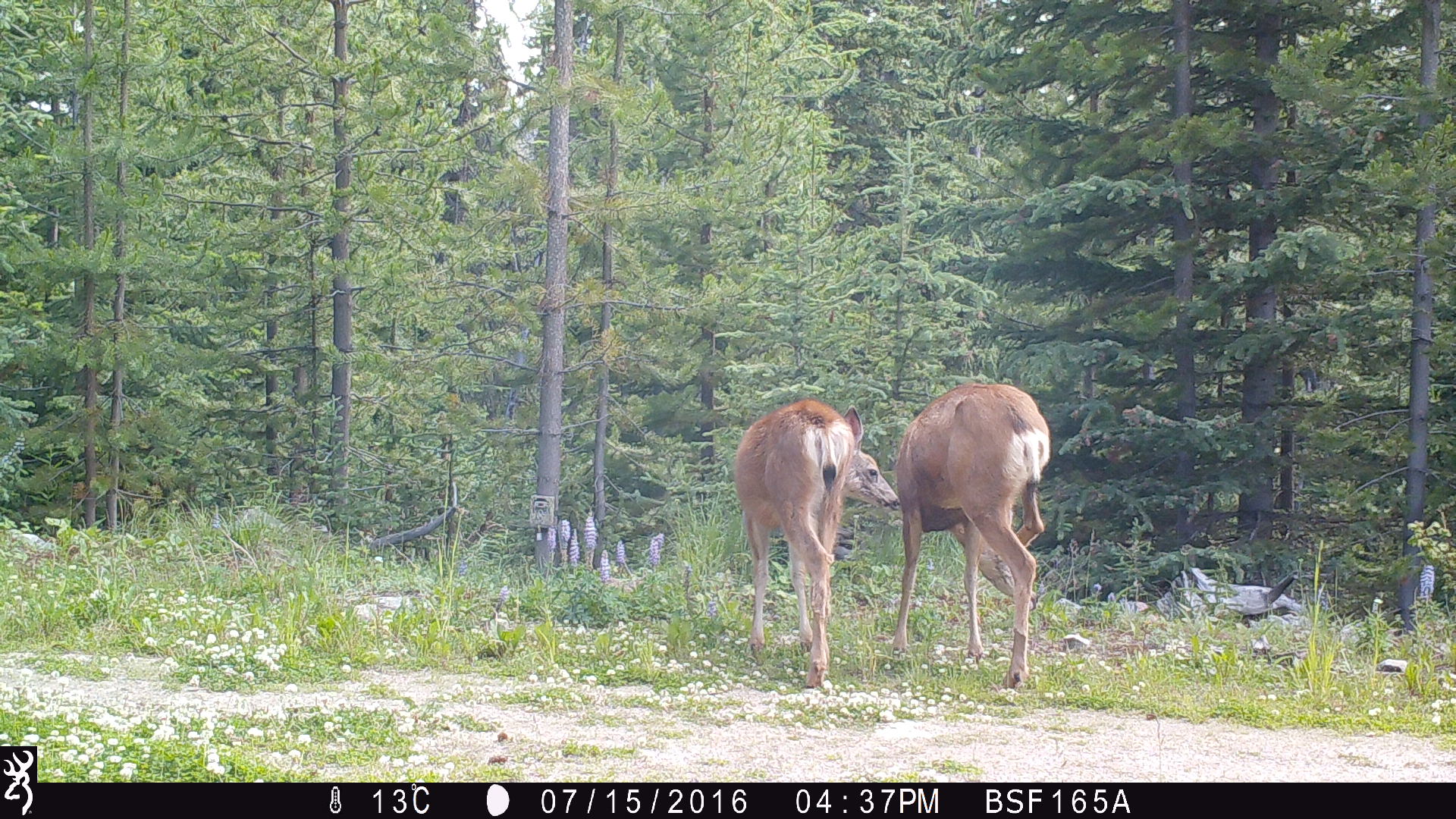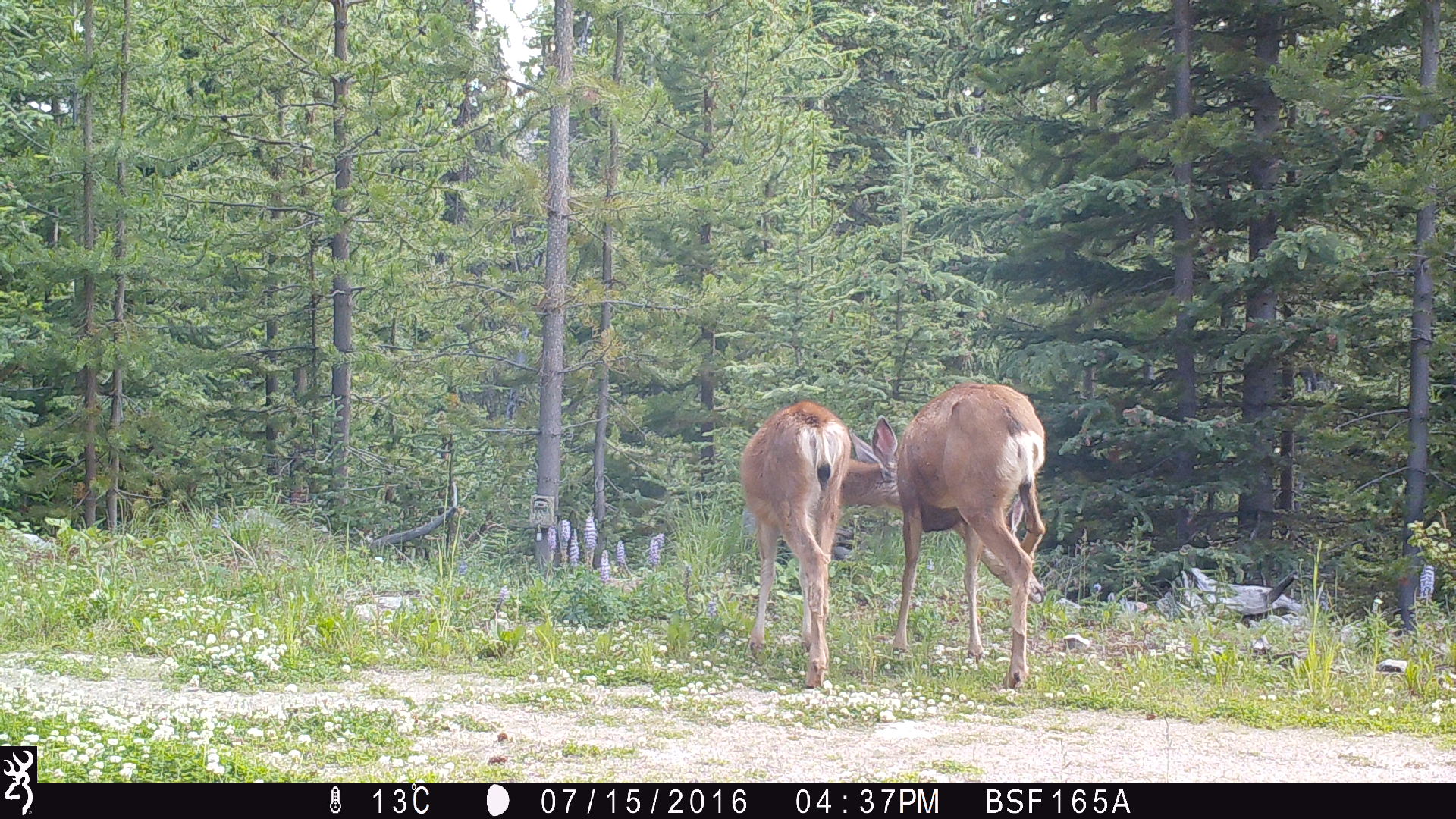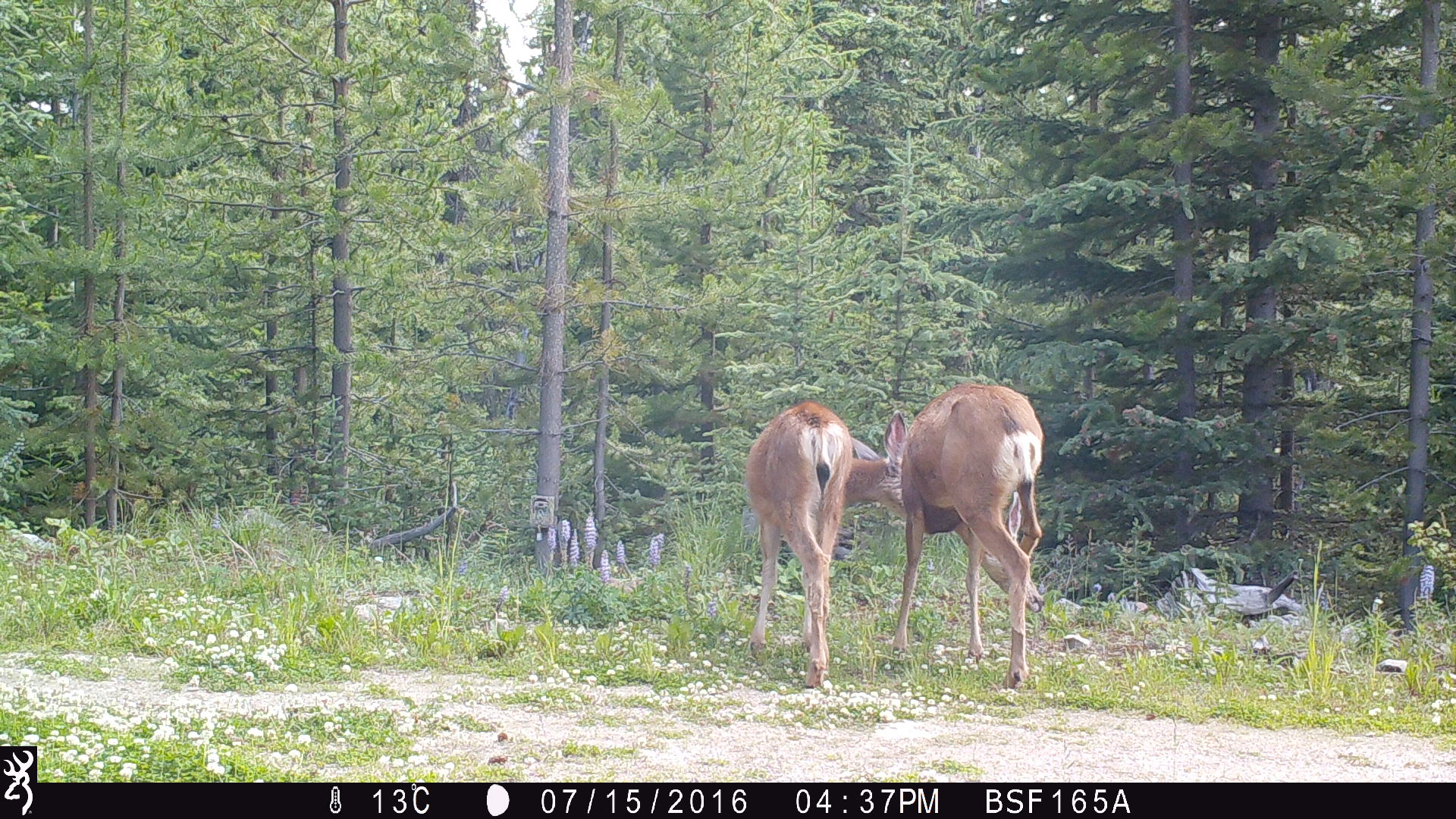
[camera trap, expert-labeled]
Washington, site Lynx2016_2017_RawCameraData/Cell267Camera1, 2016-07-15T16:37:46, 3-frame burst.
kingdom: Animalia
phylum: Chordata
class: Mammalia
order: Artiodactyla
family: Cervidae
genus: Odocoileus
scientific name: Odocoileus hemionus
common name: mule deer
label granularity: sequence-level